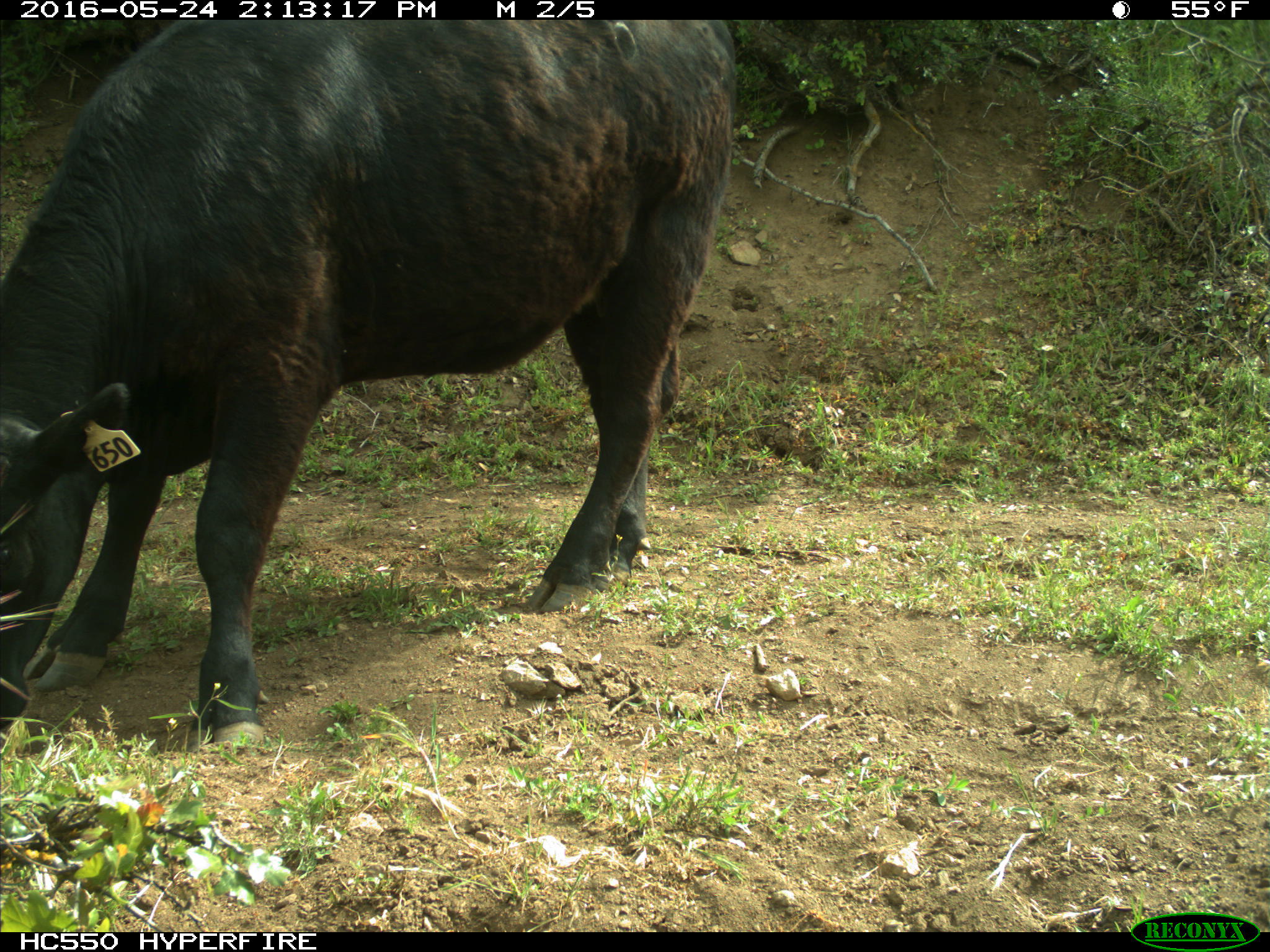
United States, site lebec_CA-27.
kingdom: Animalia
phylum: Chordata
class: Mammalia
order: Artiodactyla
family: Bovidae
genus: Bos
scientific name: Bos taurus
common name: domestic cow